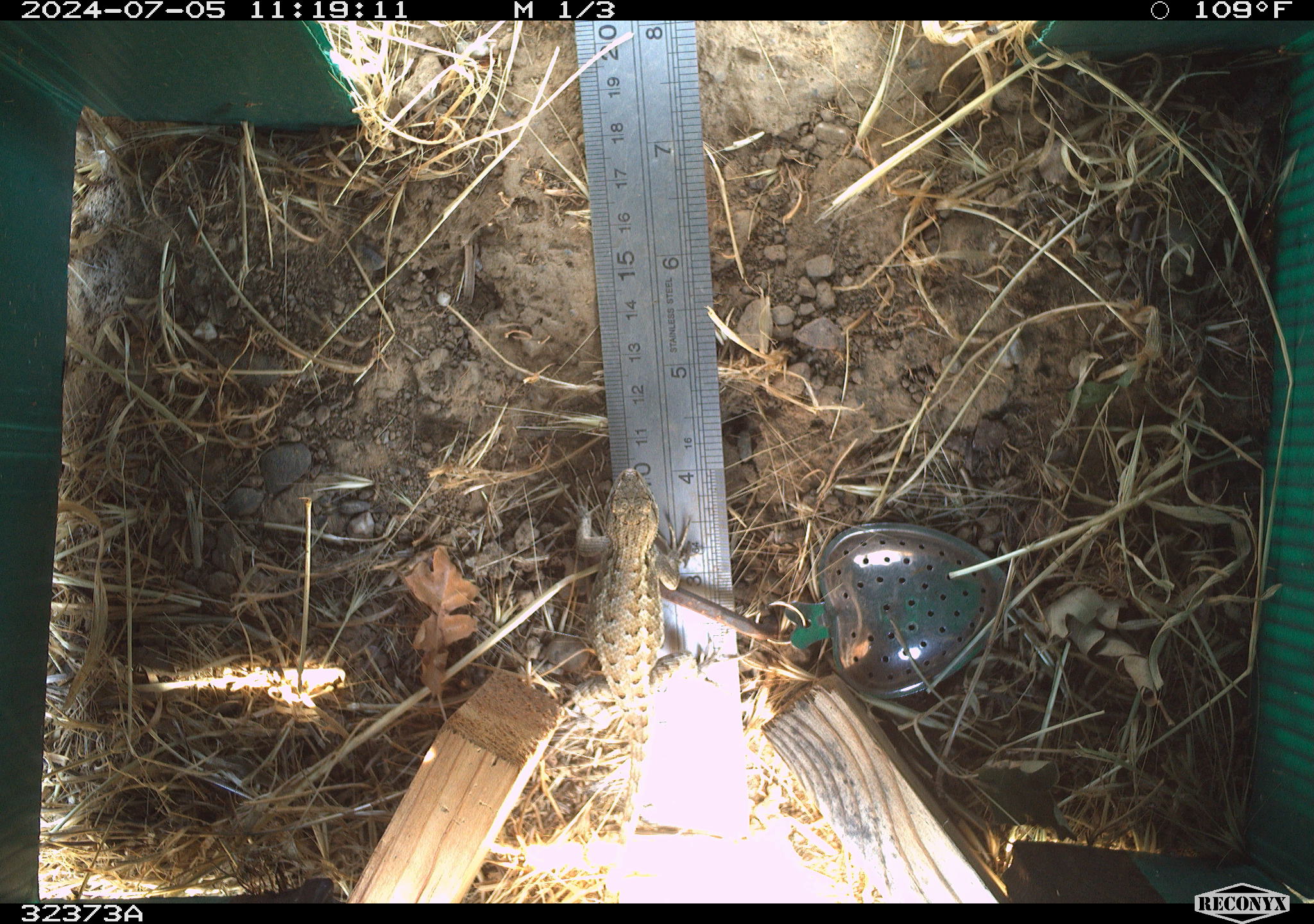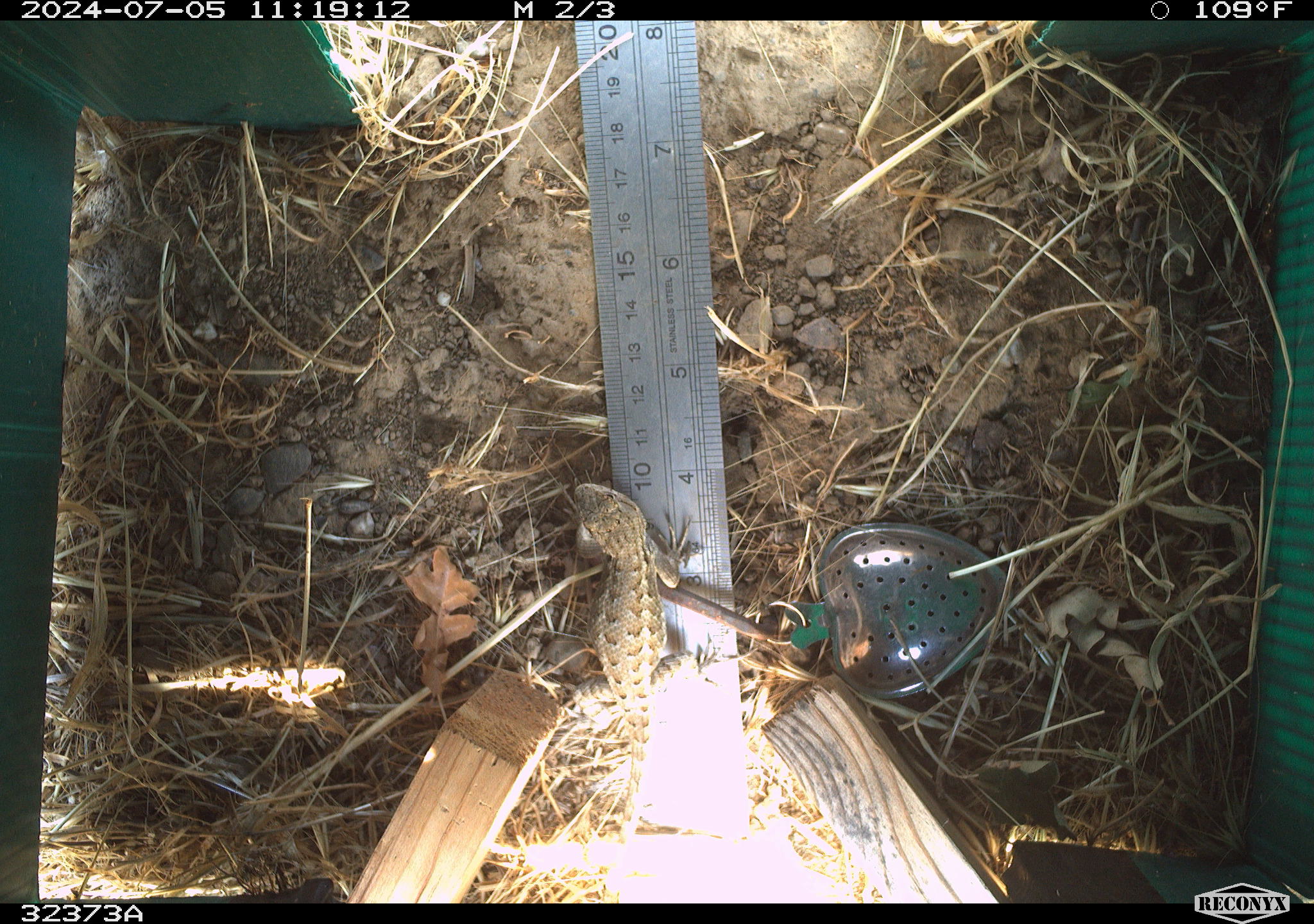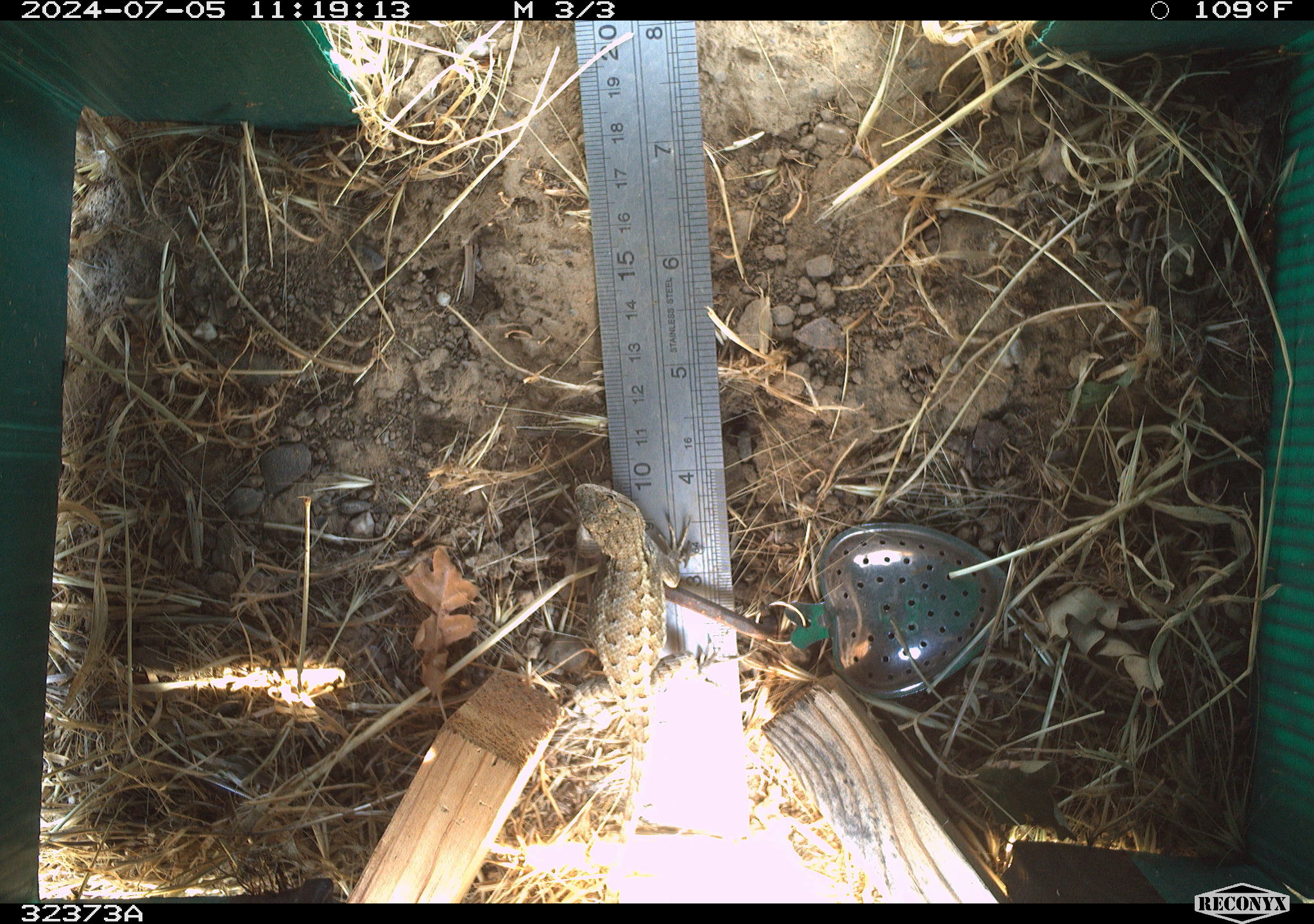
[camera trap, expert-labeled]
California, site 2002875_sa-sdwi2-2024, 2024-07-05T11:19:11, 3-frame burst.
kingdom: Animalia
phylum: Chordata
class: Reptilia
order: Squamata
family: Phrynosomatidae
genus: Sceloporus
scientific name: Sceloporus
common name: spiny lizards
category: sceloporus species